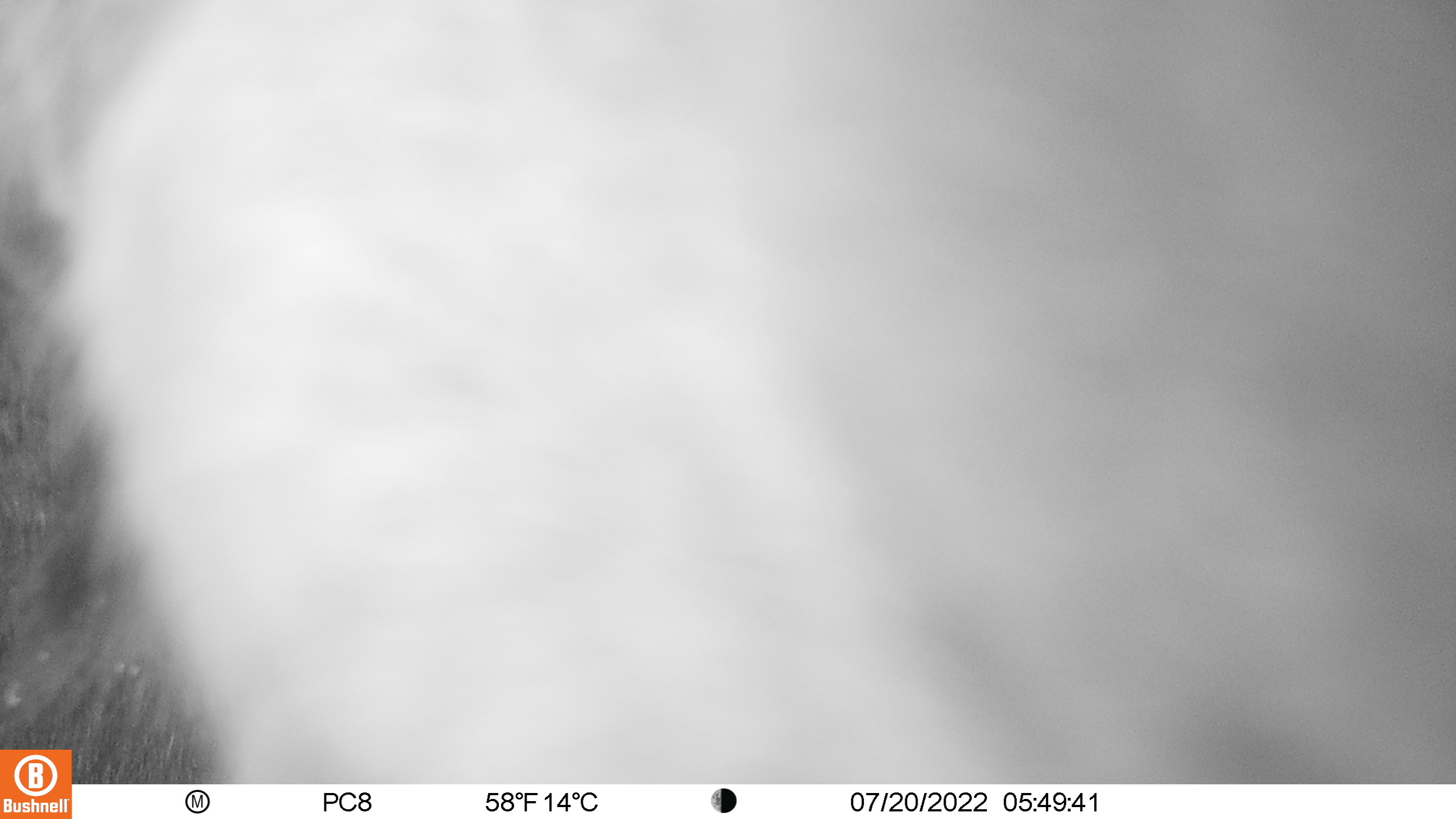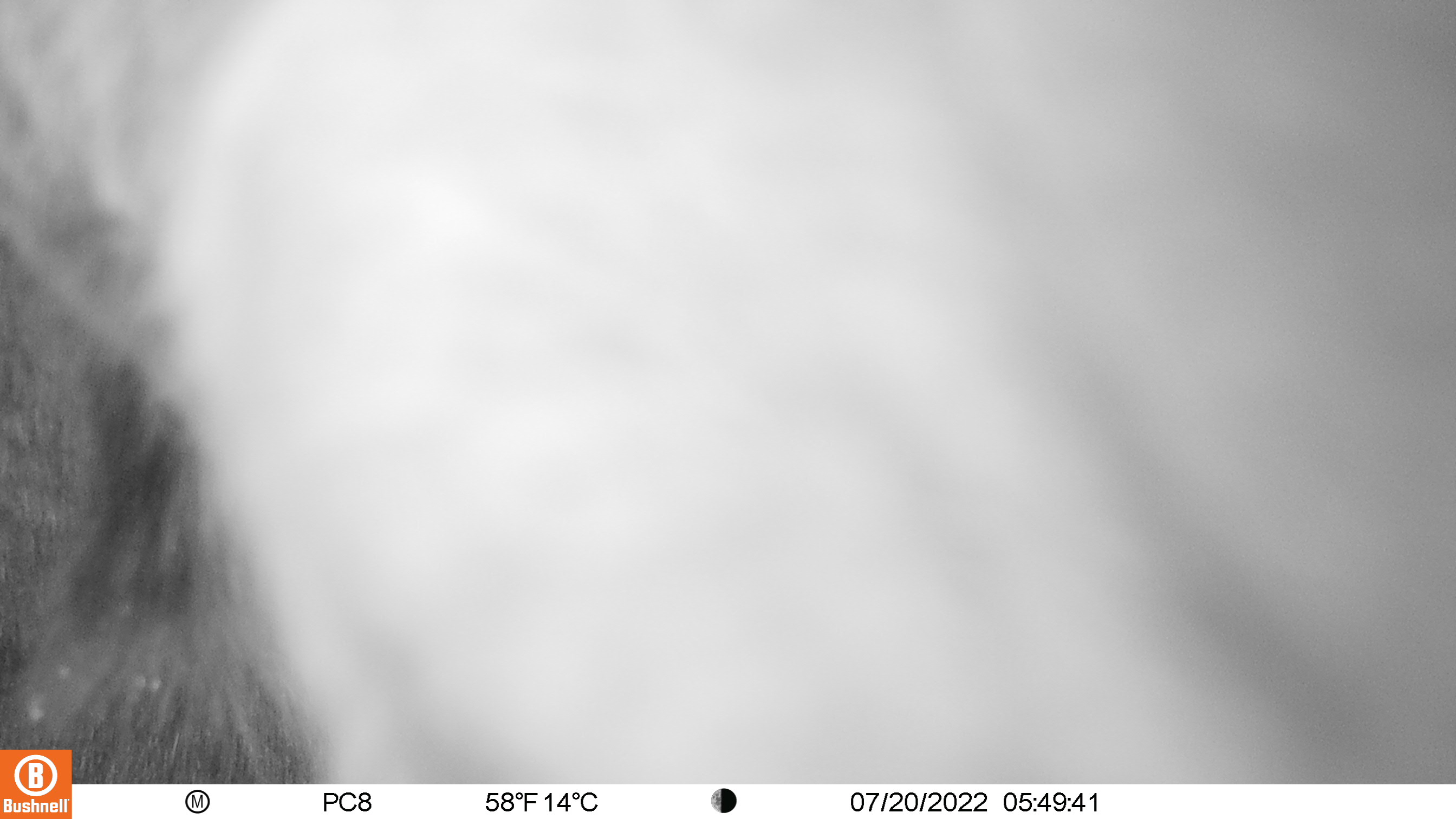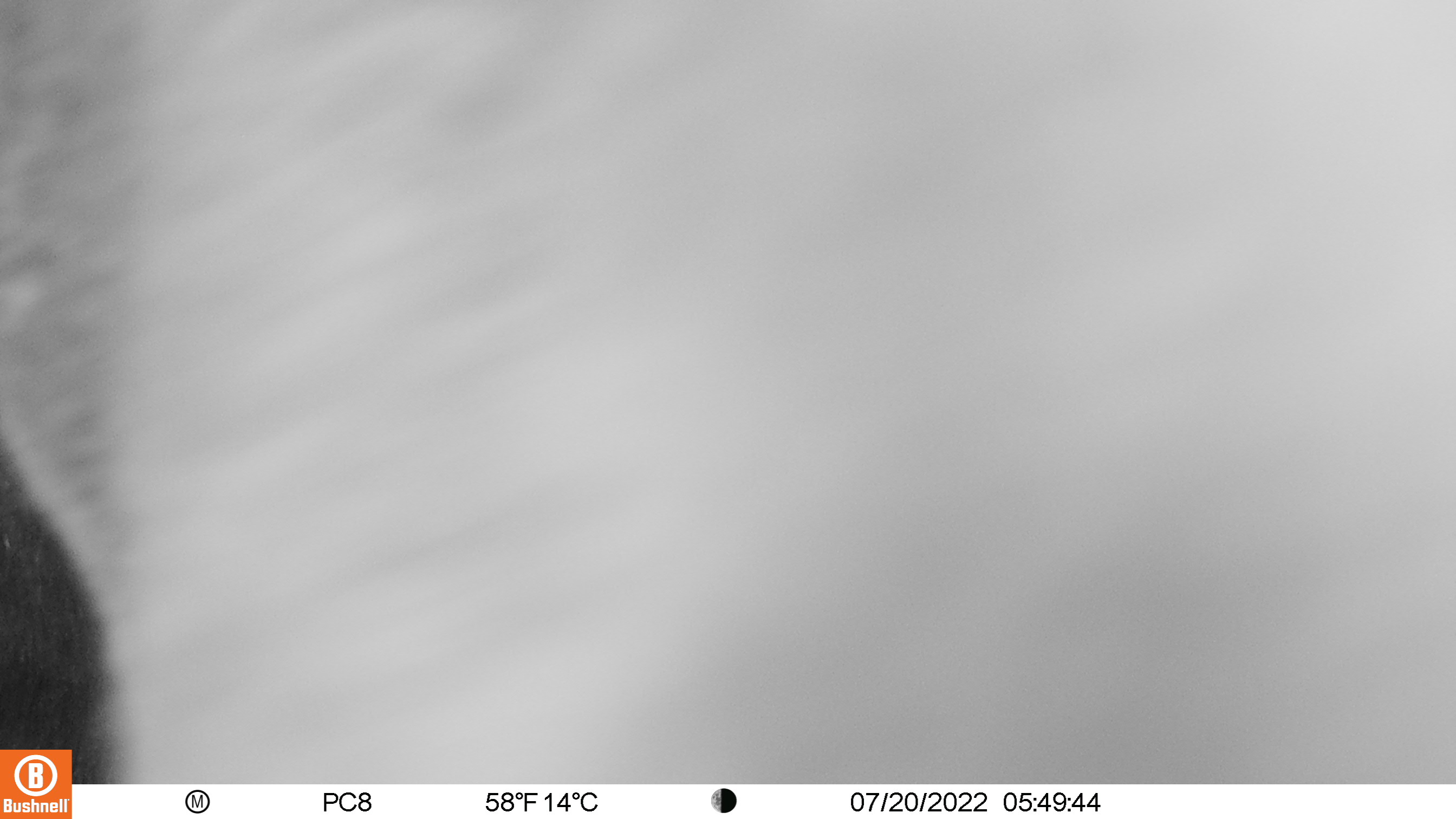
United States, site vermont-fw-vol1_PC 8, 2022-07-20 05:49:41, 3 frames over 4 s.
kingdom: Animalia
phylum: Chordata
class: Mammalia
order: Artiodactyla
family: Cervidae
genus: Alces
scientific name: Alces alces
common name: moose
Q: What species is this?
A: Moose (Alces alces).